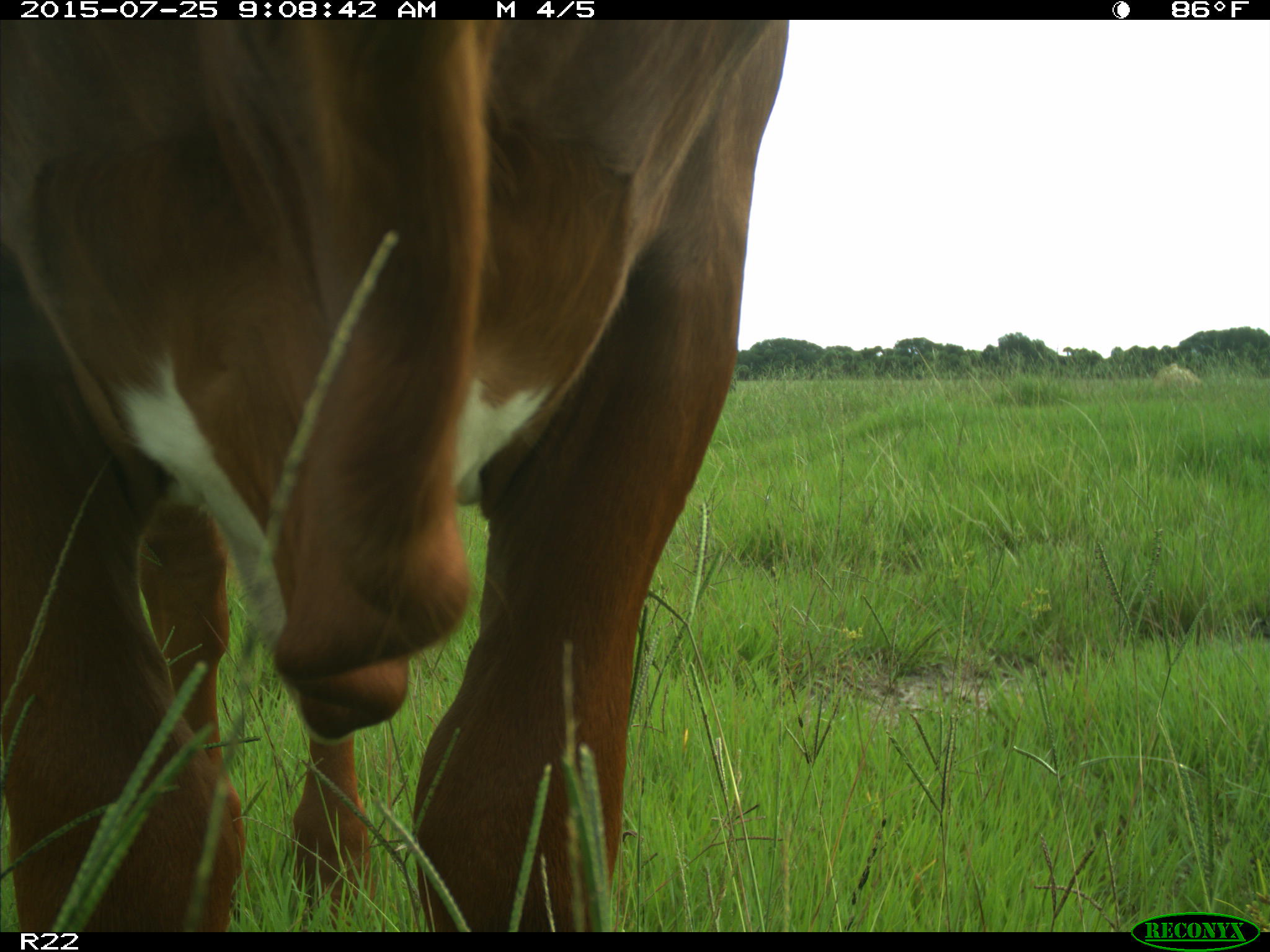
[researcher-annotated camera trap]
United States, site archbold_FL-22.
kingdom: Animalia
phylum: Chordata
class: Mammalia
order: Artiodactyla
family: Bovidae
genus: Bos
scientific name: Bos taurus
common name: domestic cow